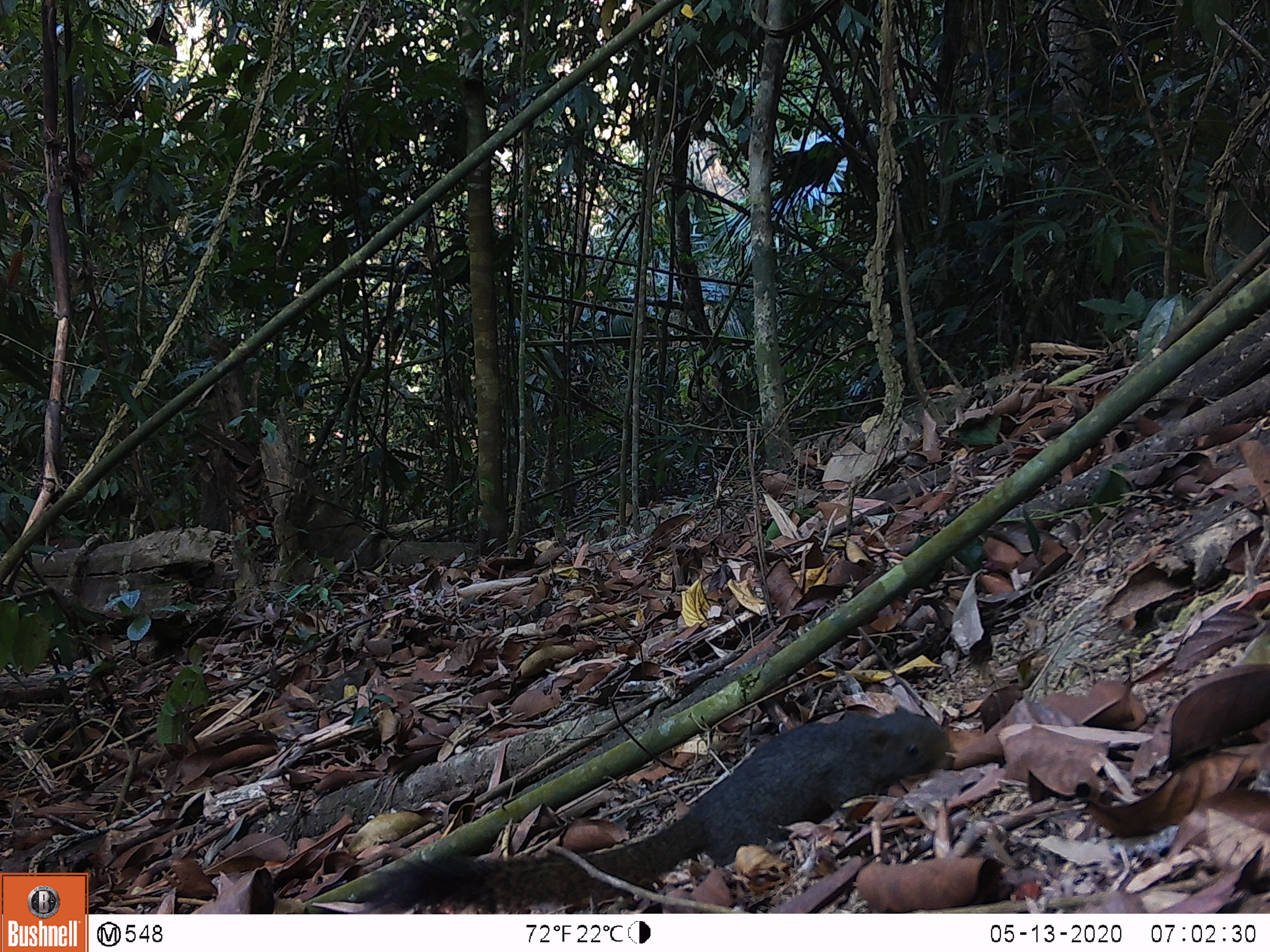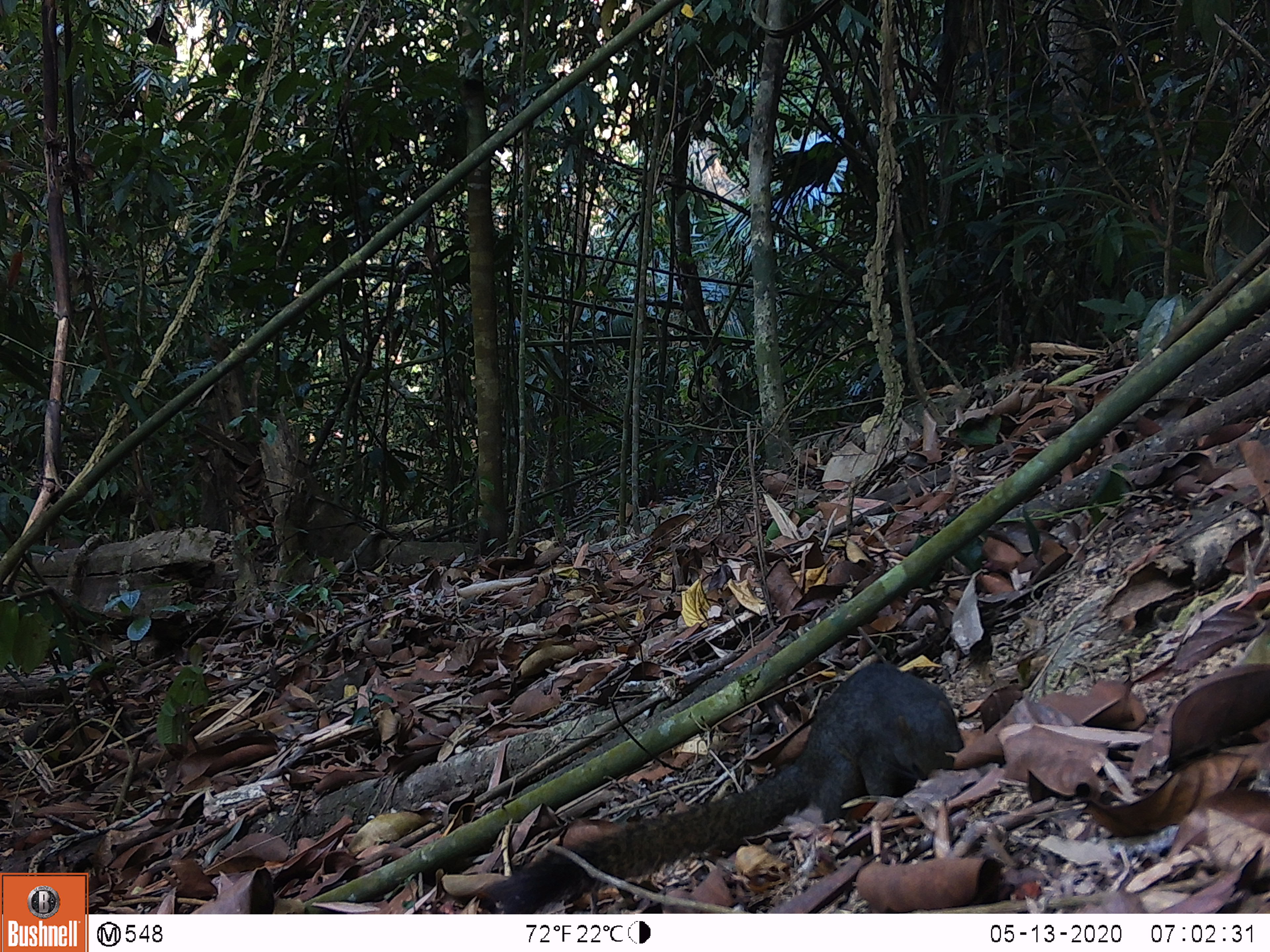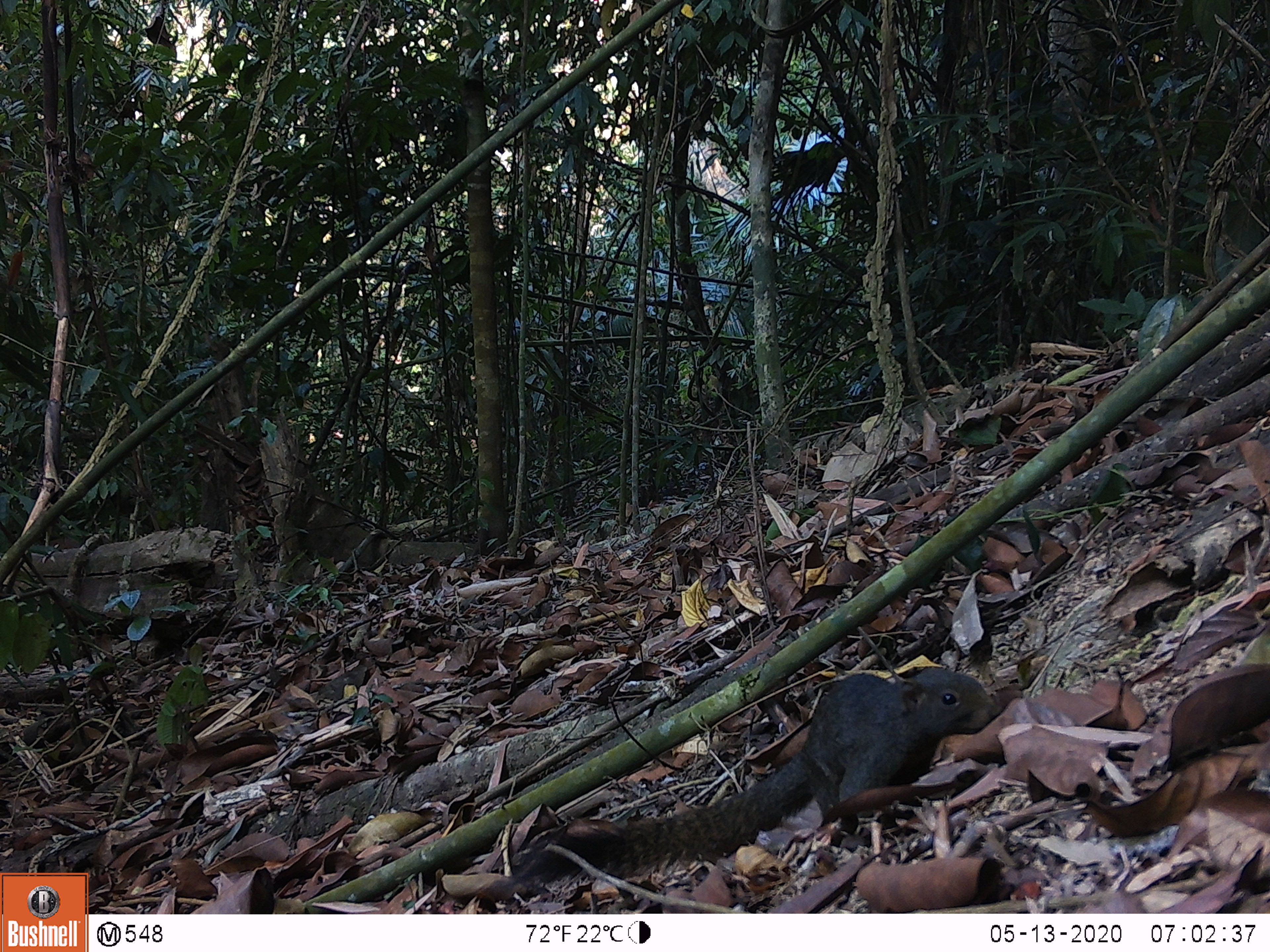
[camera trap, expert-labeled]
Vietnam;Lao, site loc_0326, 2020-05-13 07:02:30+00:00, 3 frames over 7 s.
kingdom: Animalia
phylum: Chordata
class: Mammalia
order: Rodentia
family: Sciuridae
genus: Callosciurus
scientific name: Callosciurus erythraeus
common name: pallas's squirrel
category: pallass squirrel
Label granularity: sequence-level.